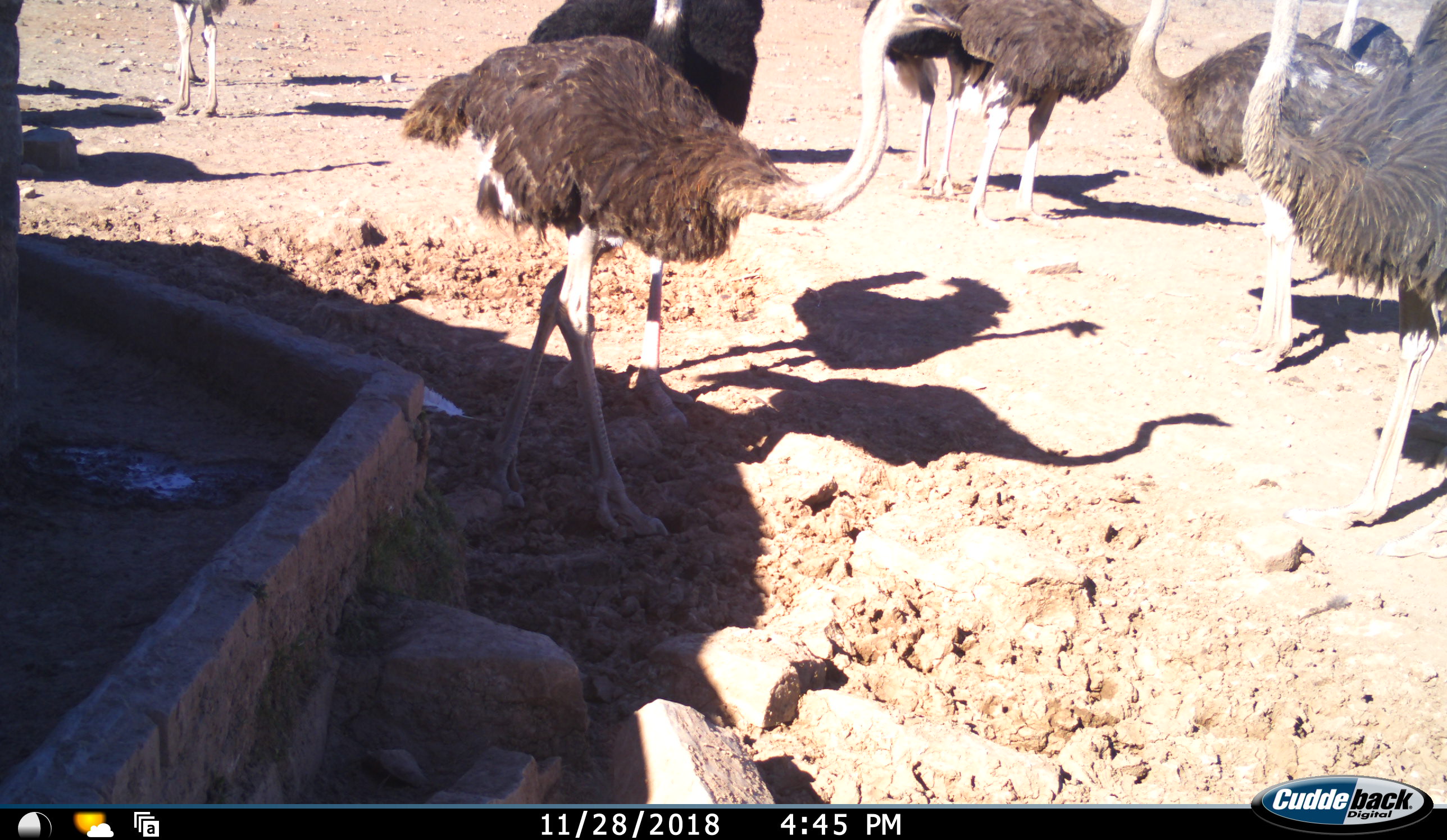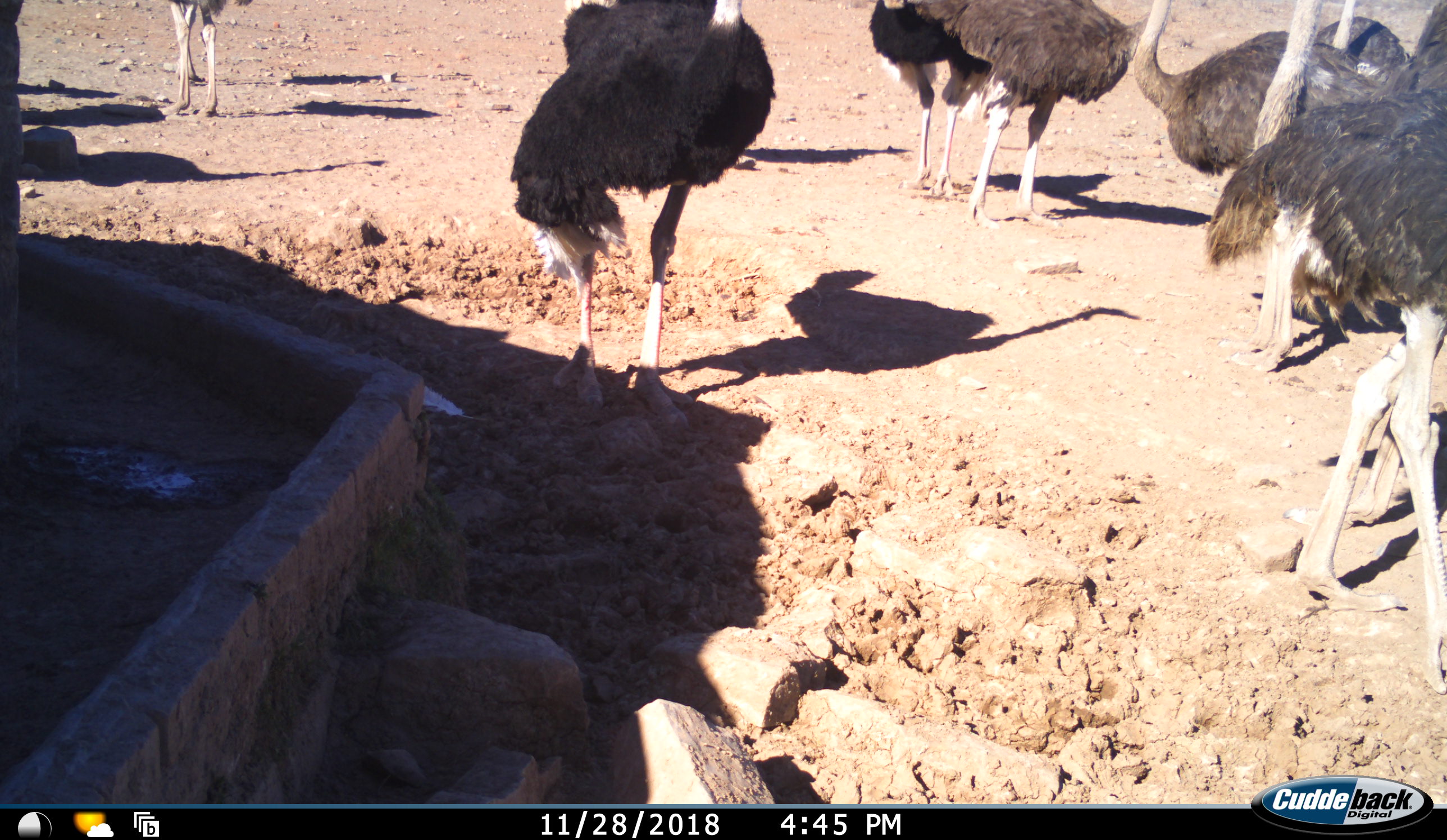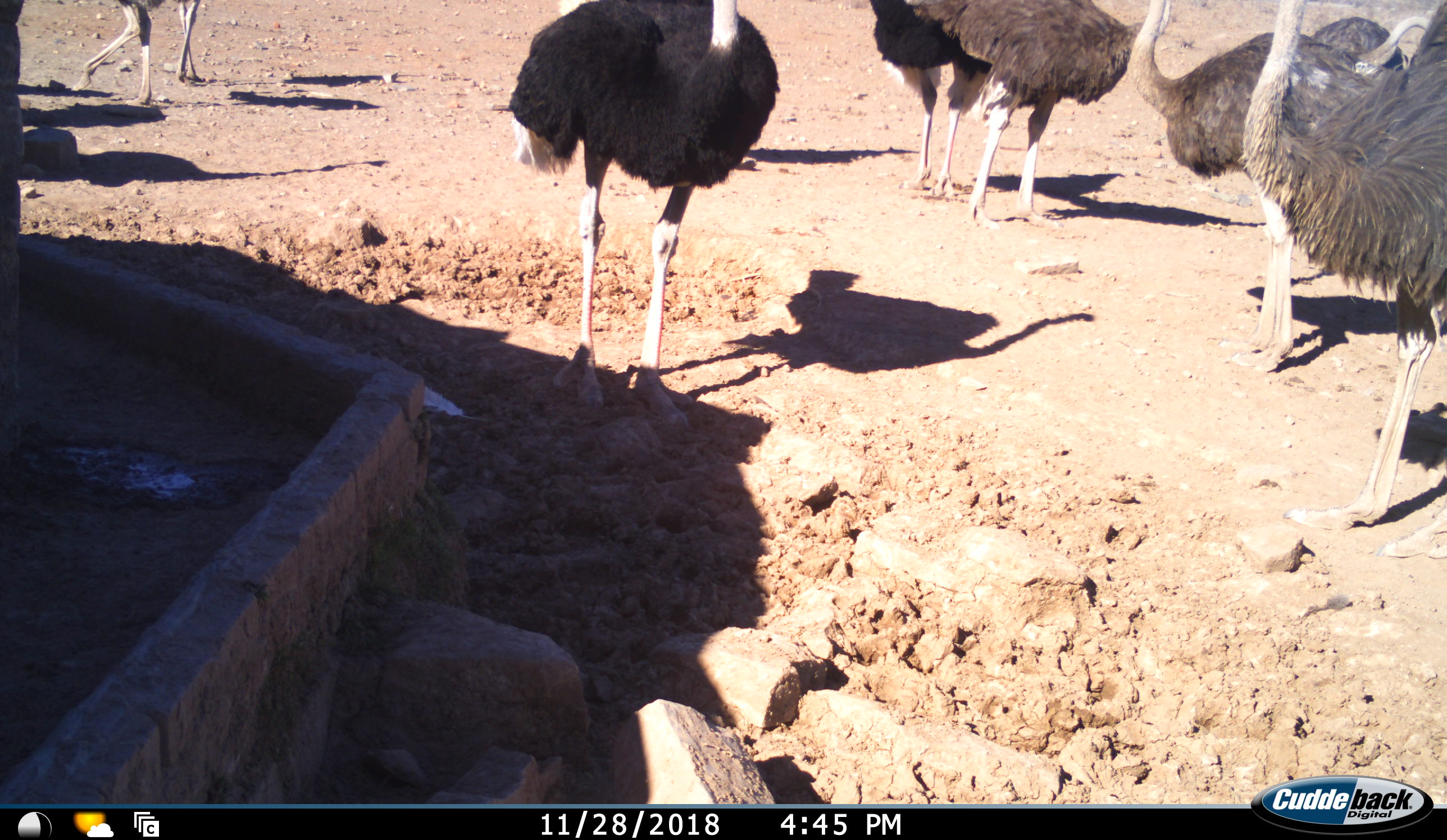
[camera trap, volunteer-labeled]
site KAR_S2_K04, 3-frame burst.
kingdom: Animalia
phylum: Chordata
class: Aves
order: Struthioniformes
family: Struthionidae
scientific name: Struthionidae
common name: ostrich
Ostrich (Struthionidae), count 8. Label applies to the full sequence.